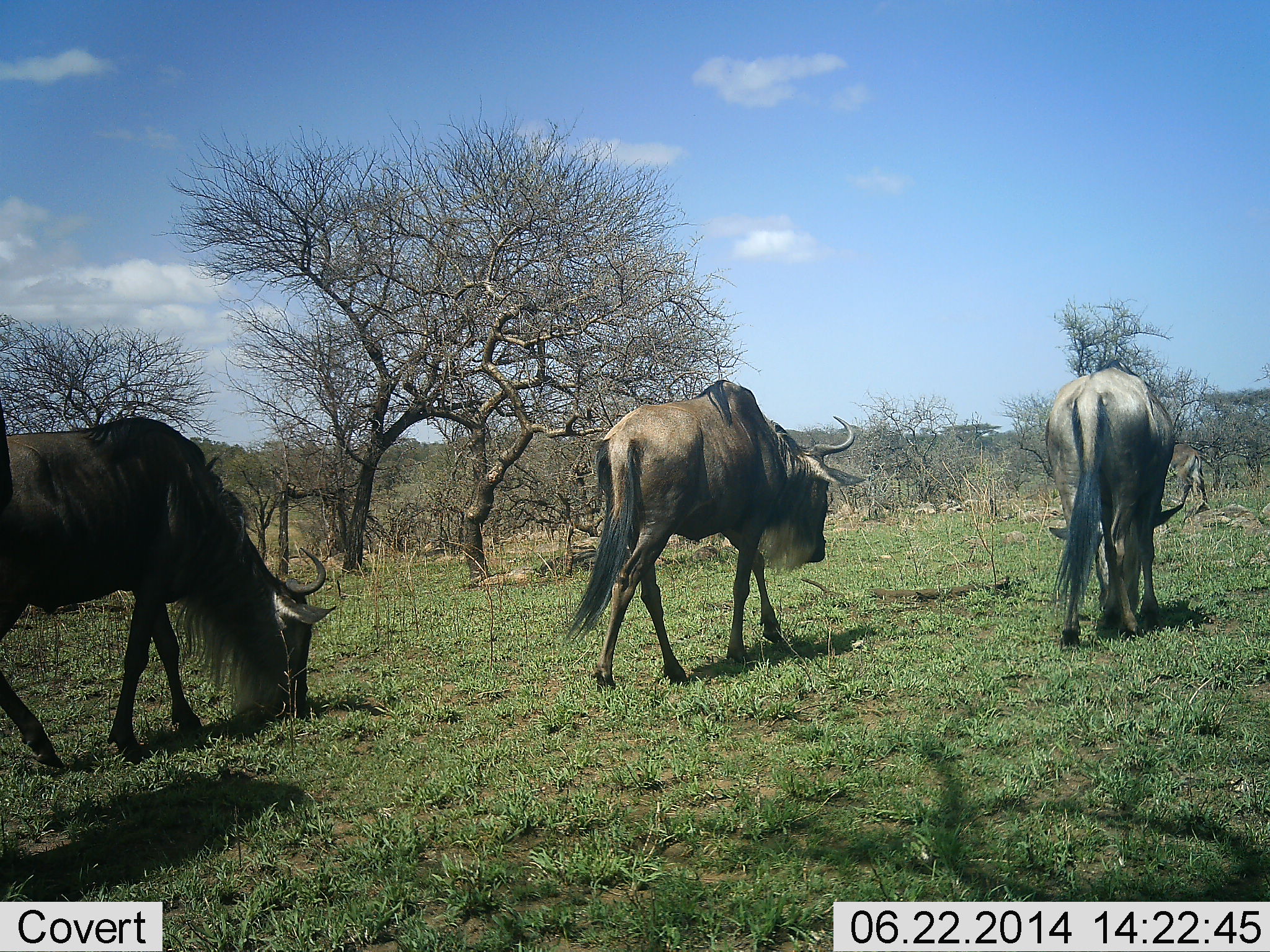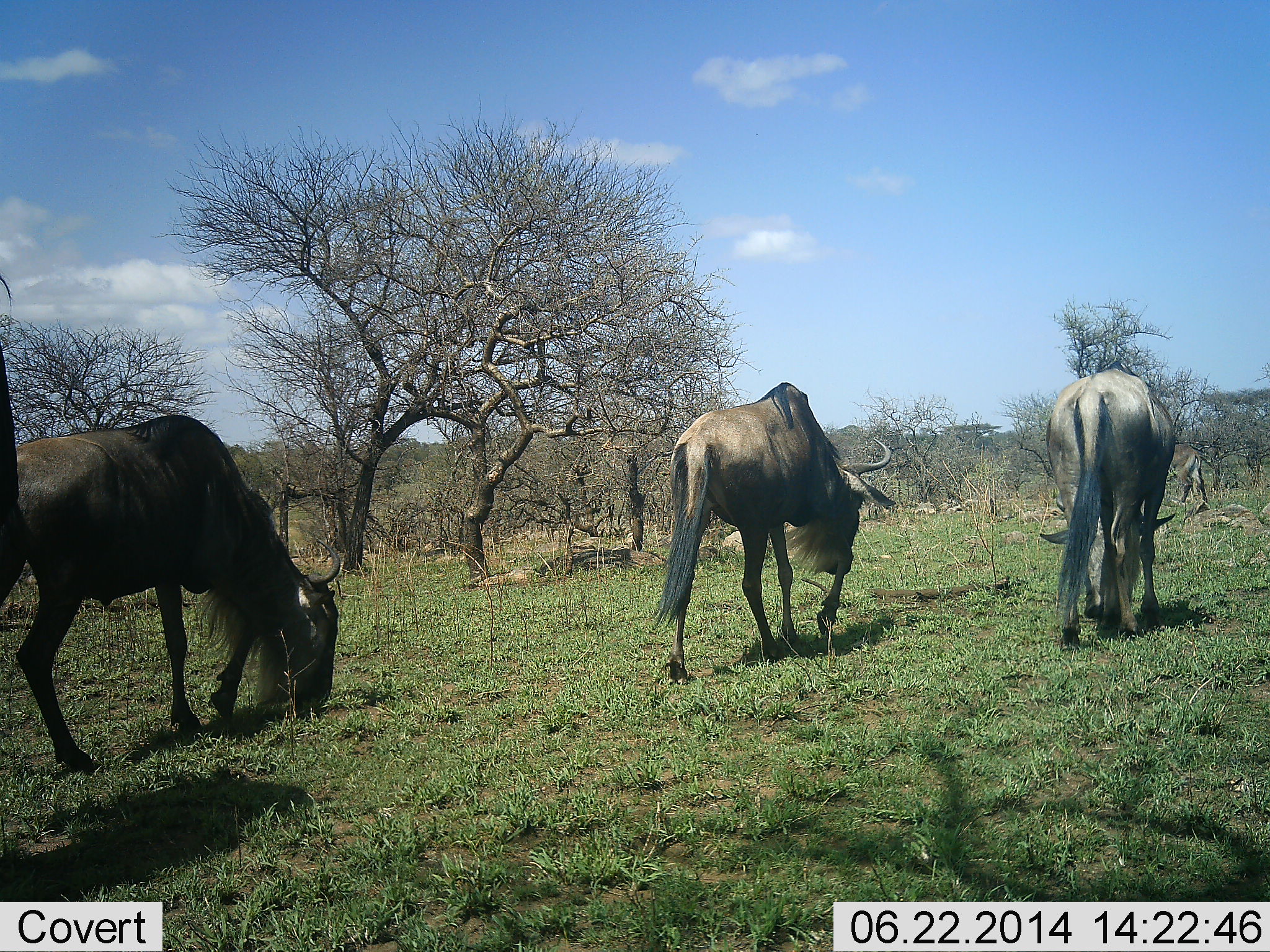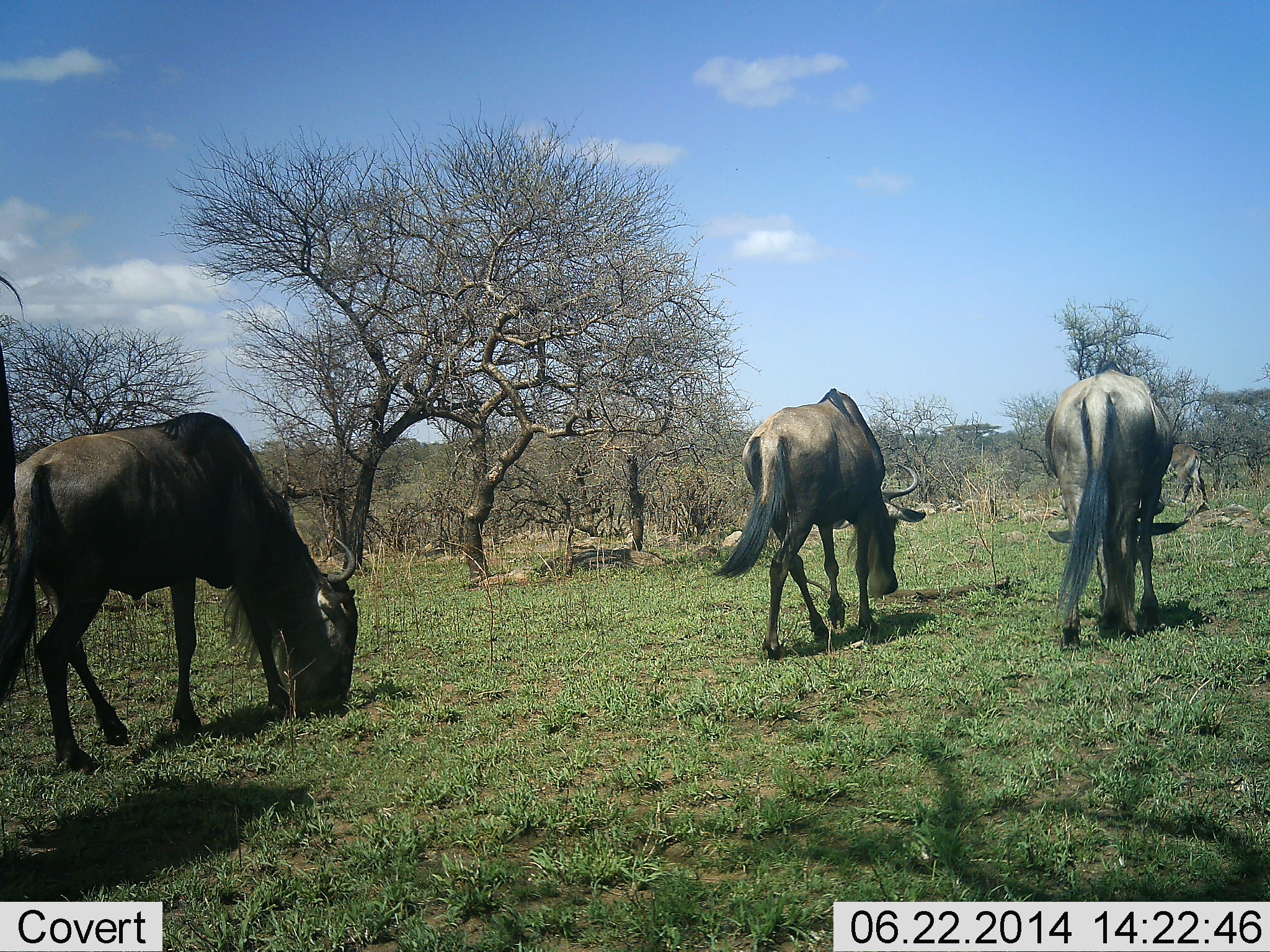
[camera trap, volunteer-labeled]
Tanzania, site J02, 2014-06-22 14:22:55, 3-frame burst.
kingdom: Animalia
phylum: Chordata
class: Mammalia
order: Artiodactyla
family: Bovidae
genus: Connochaetes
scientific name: Connochaetes taurinus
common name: blue wildebeest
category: wildebeest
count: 4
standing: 10%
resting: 0%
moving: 40%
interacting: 0%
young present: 0%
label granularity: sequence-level